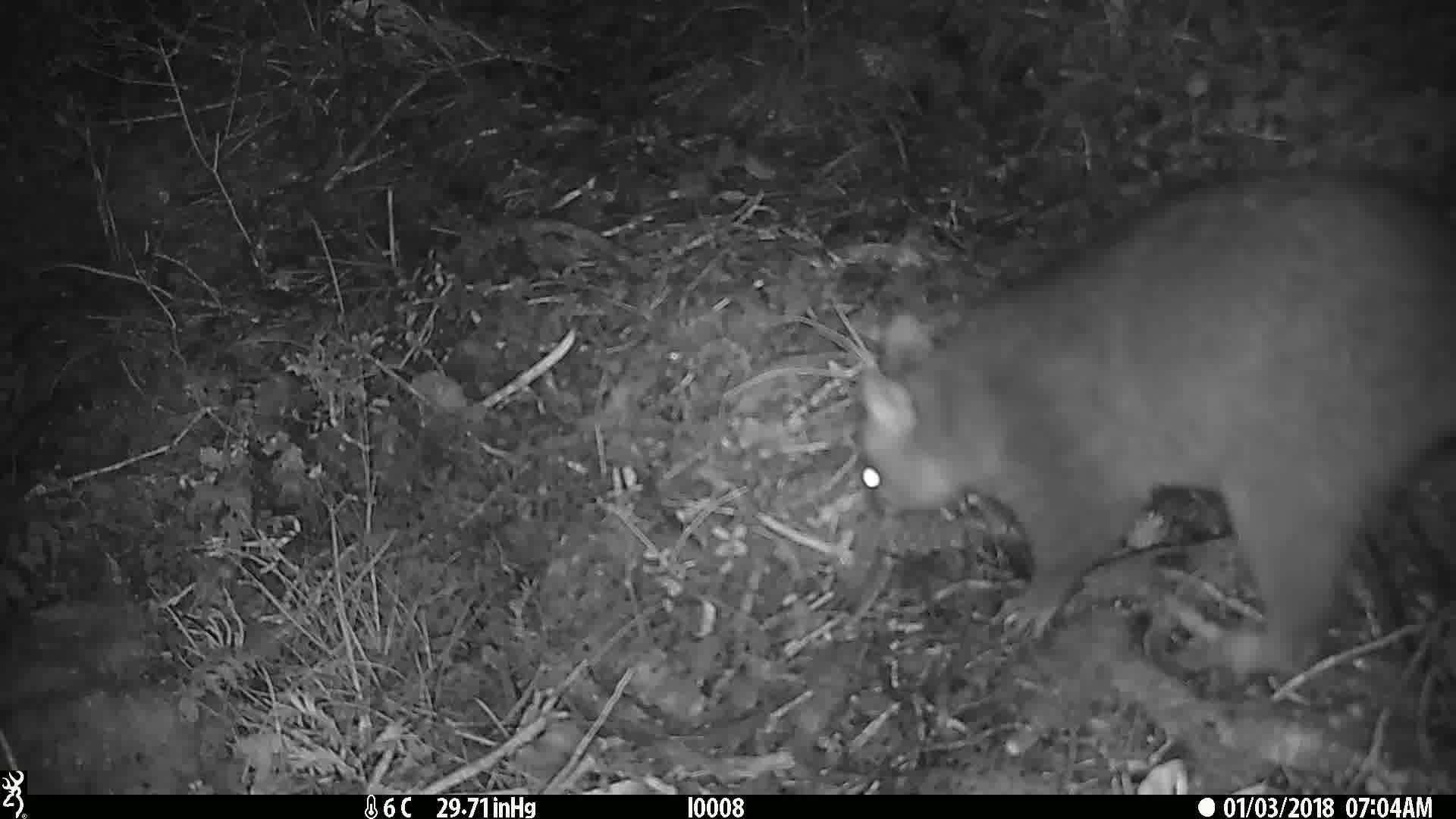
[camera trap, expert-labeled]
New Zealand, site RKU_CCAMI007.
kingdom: Animalia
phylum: Chordata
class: Mammalia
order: Diprotodontia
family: Phalangeridae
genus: Trichosurus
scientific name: Trichosurus vulpecula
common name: common brushtail possum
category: possum